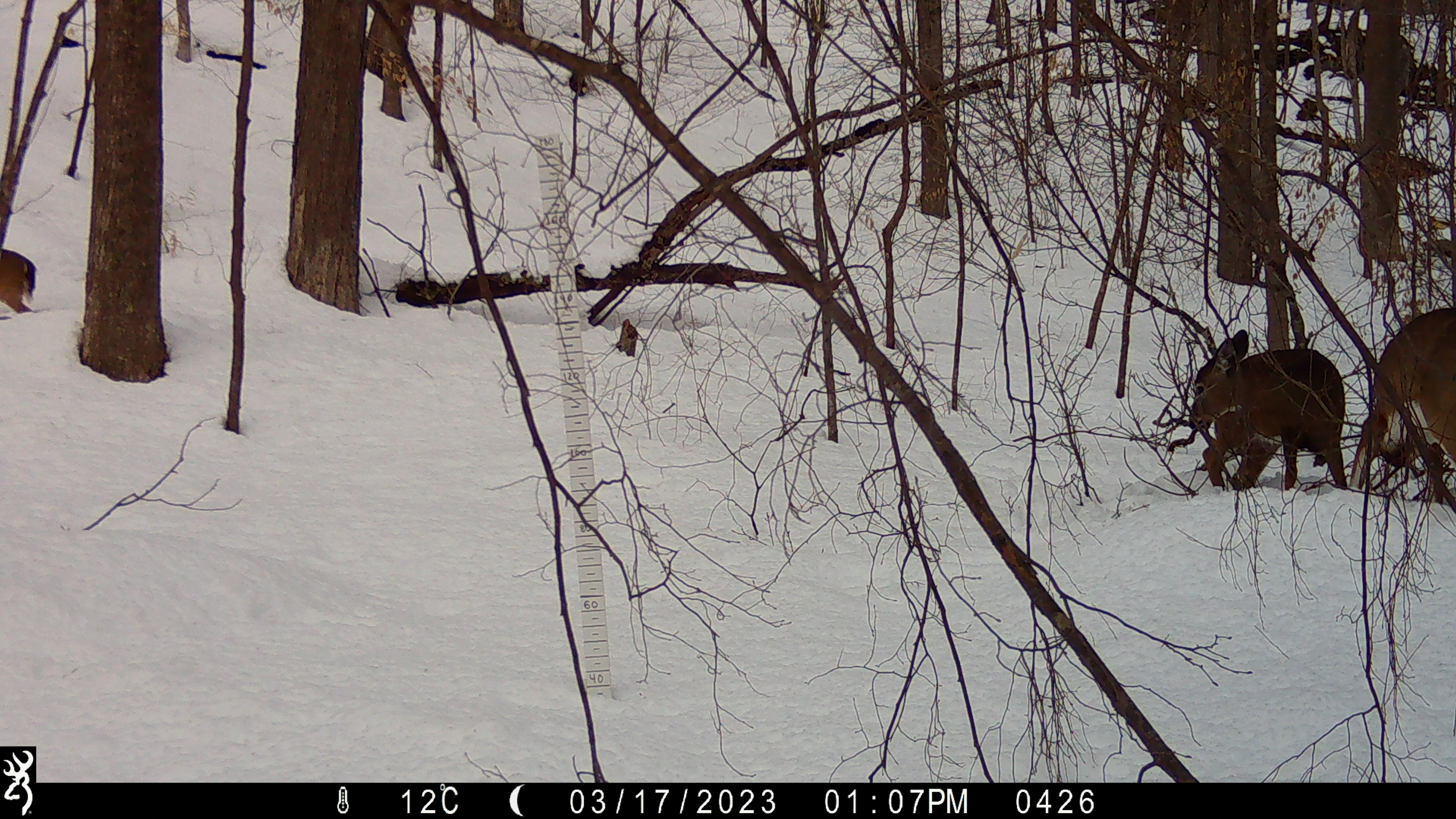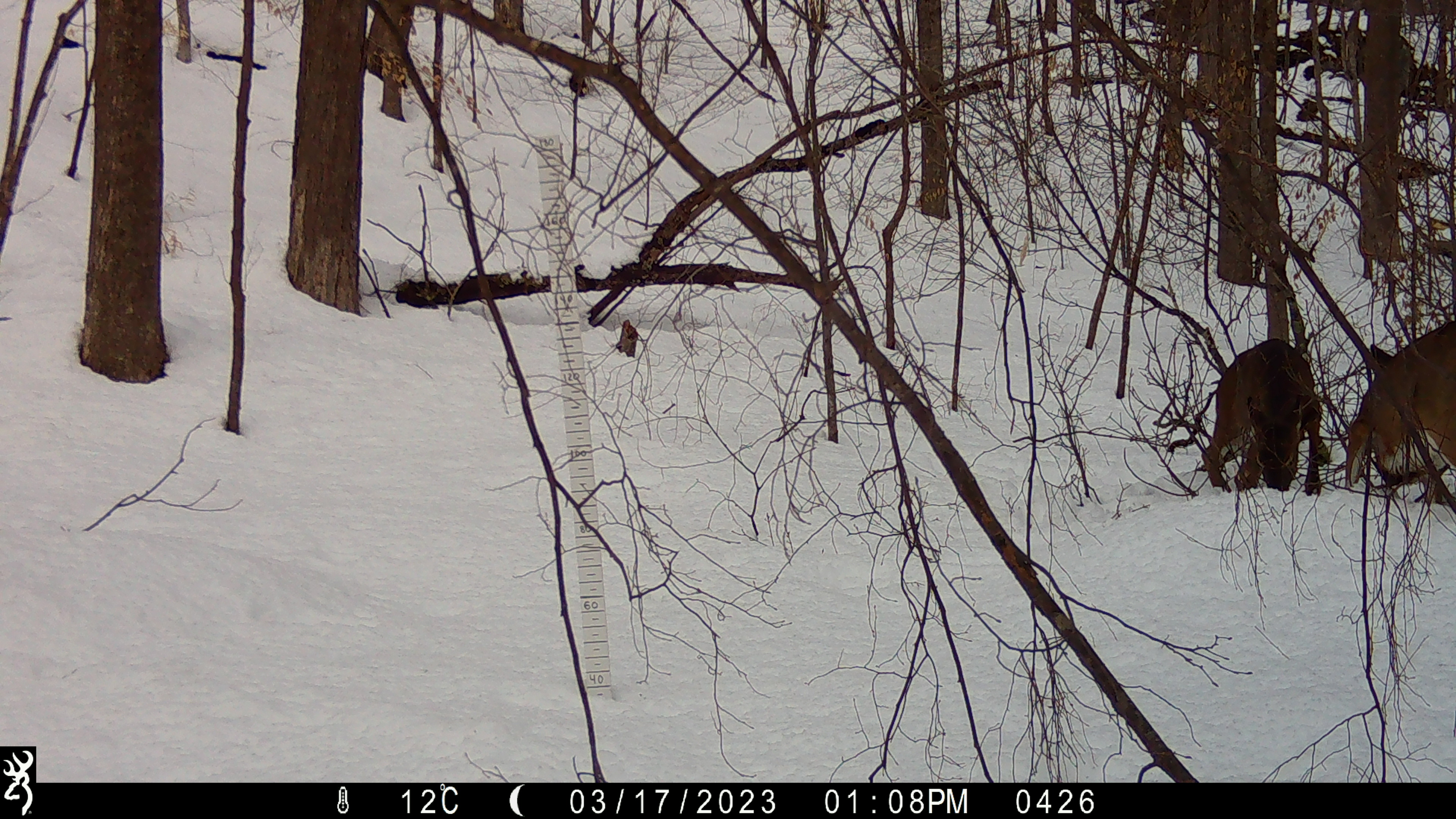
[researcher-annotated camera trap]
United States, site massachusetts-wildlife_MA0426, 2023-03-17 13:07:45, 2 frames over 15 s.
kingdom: Animalia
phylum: Chordata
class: Mammalia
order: Artiodactyla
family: Cervidae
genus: Odocoileus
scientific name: Odocoileus virginianus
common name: white-tailed deer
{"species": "white-tailed deer (Odocoileus virginianus)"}